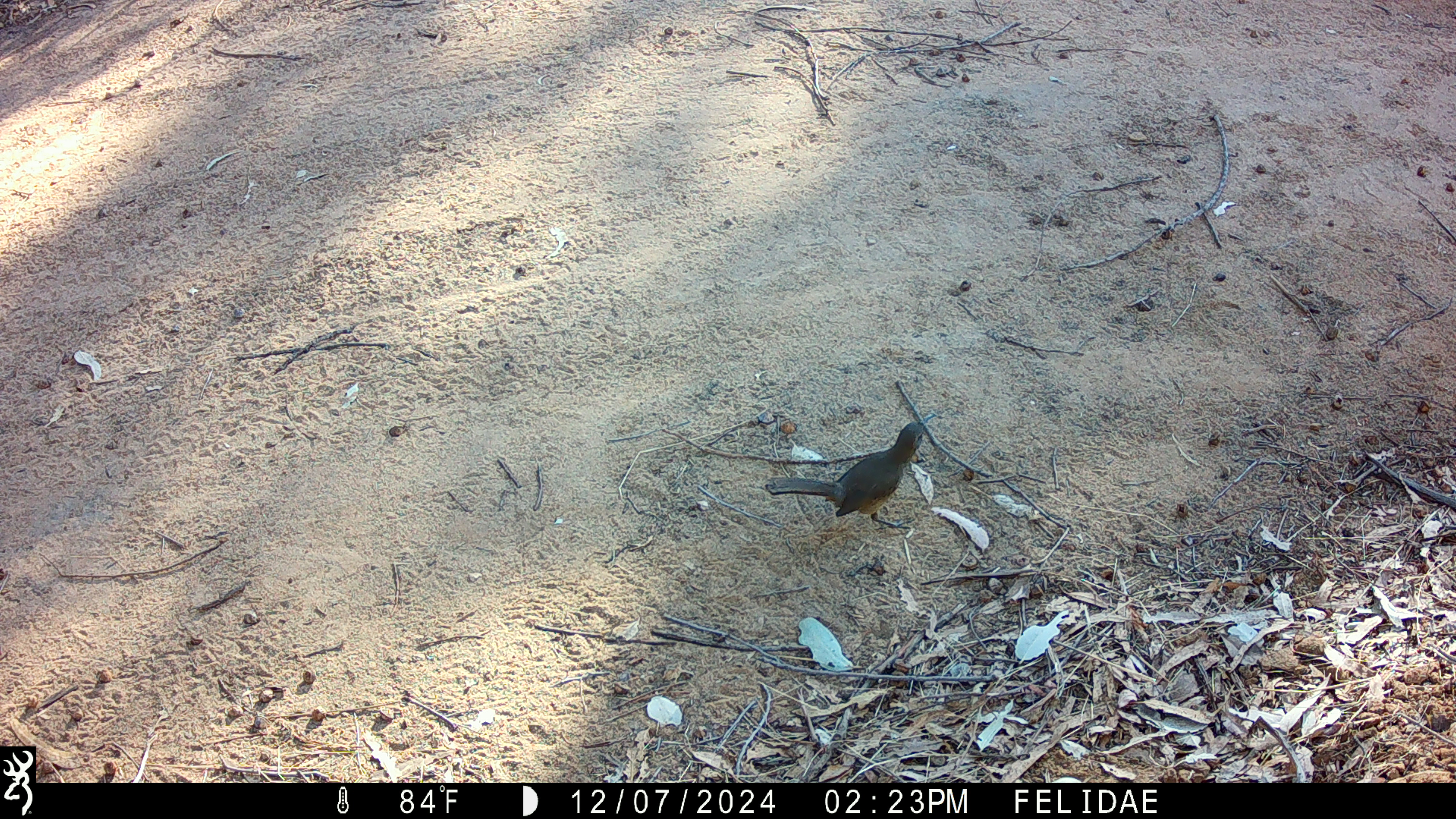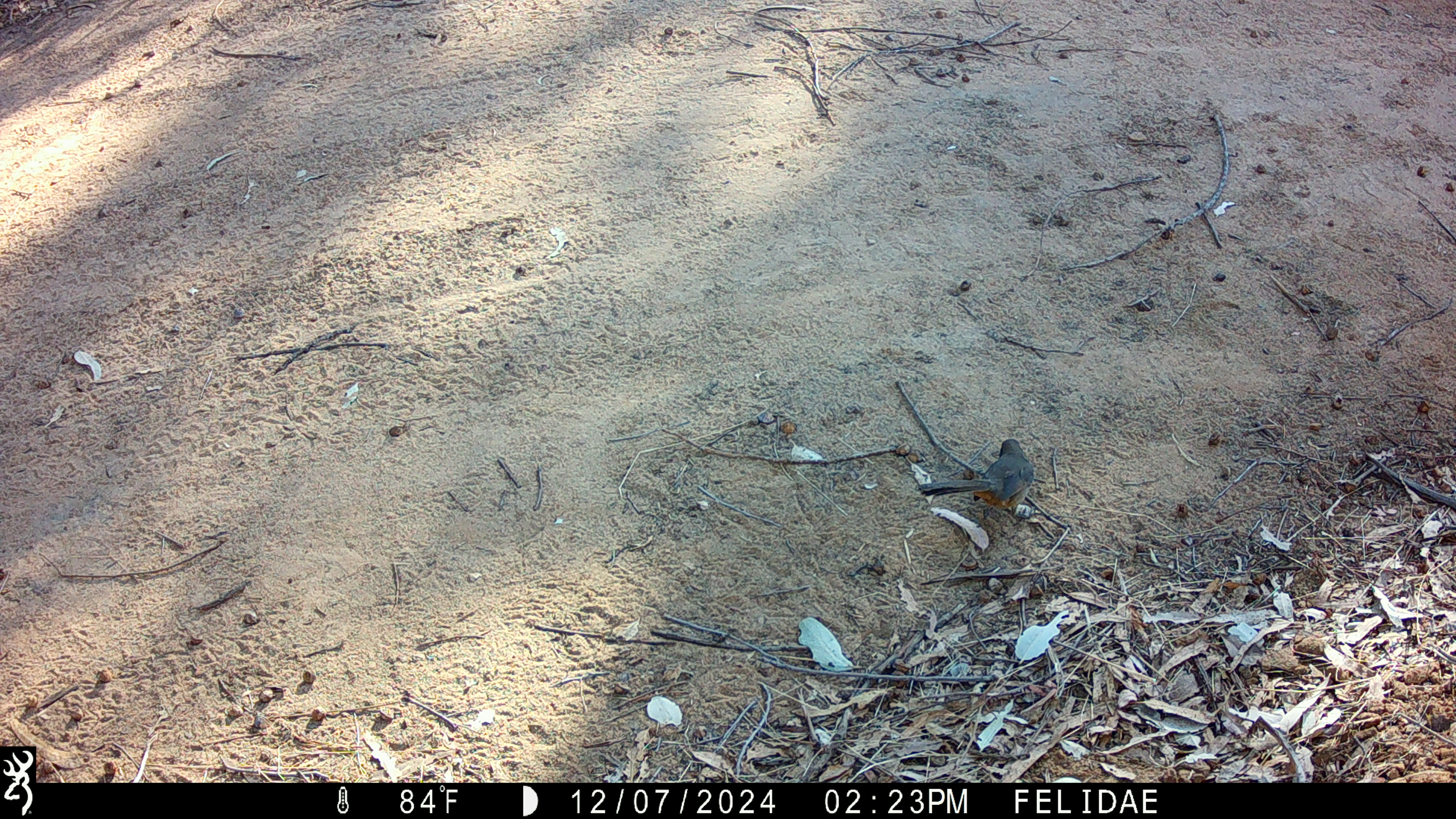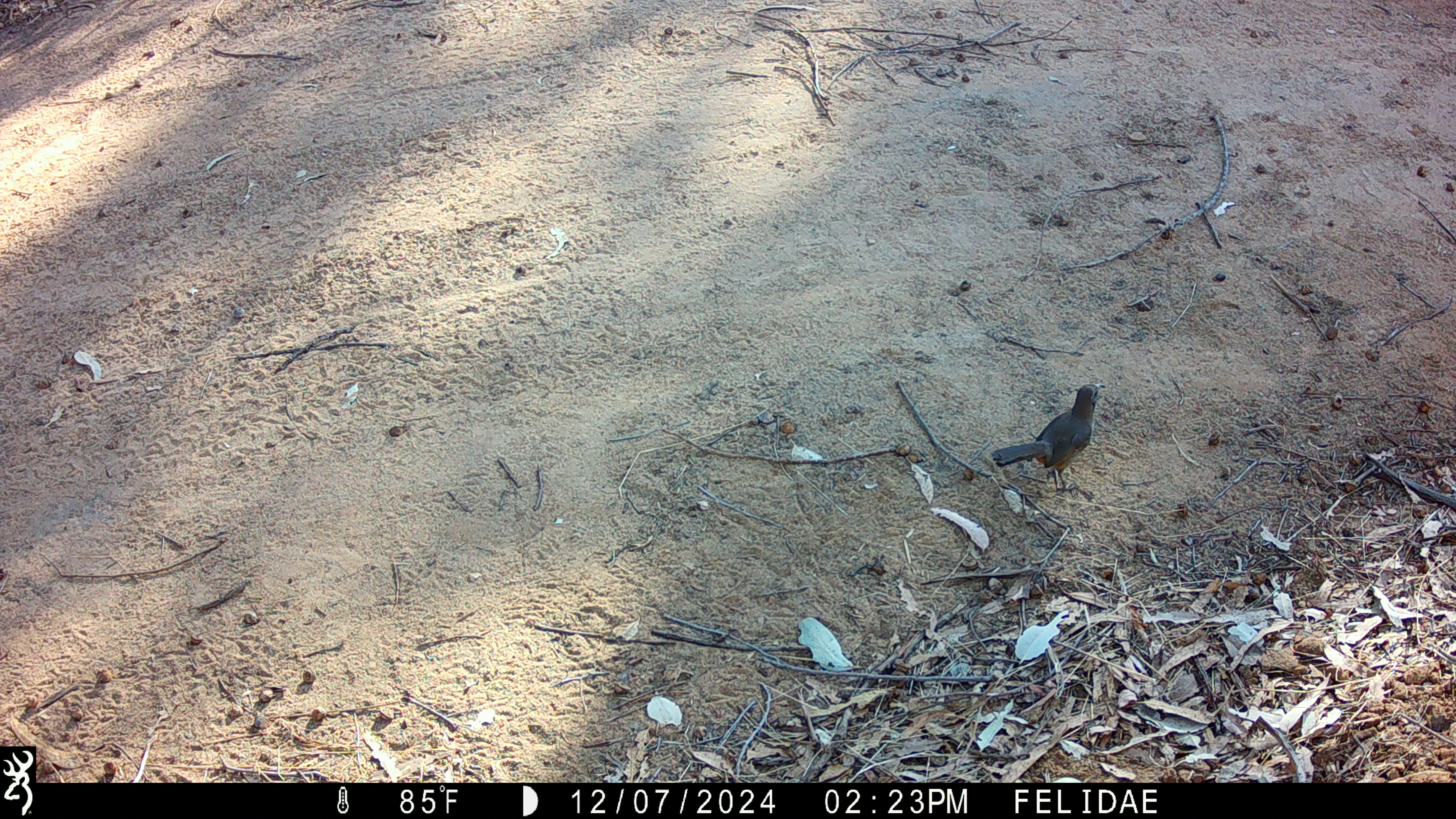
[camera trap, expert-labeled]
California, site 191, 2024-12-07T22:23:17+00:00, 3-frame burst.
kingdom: Animalia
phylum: Chordata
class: Aves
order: Passeriformes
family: Mimidae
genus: Toxostoma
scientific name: Toxostoma redivivum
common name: california thrasher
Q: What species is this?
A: California thrasher (Toxostoma redivivum).